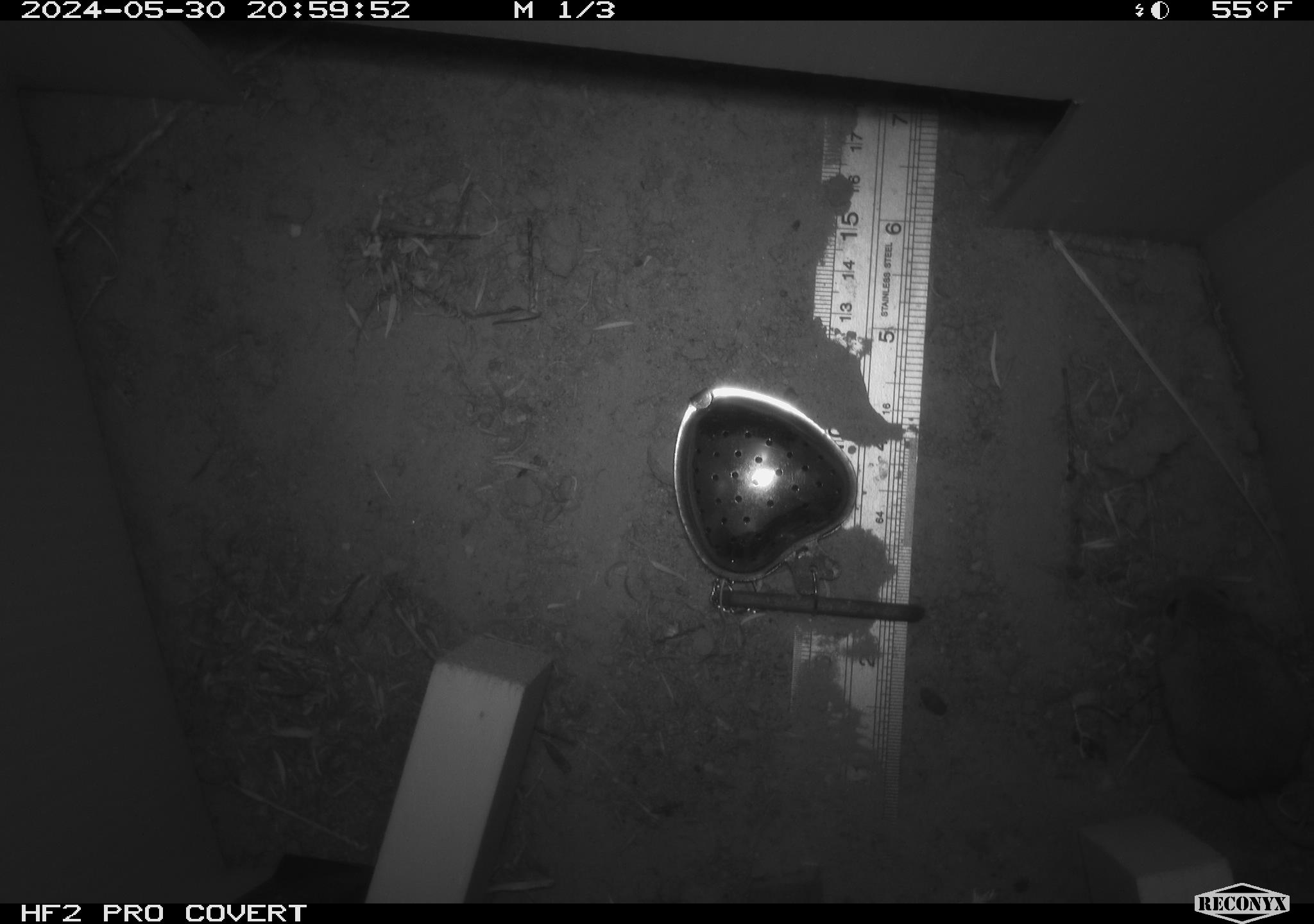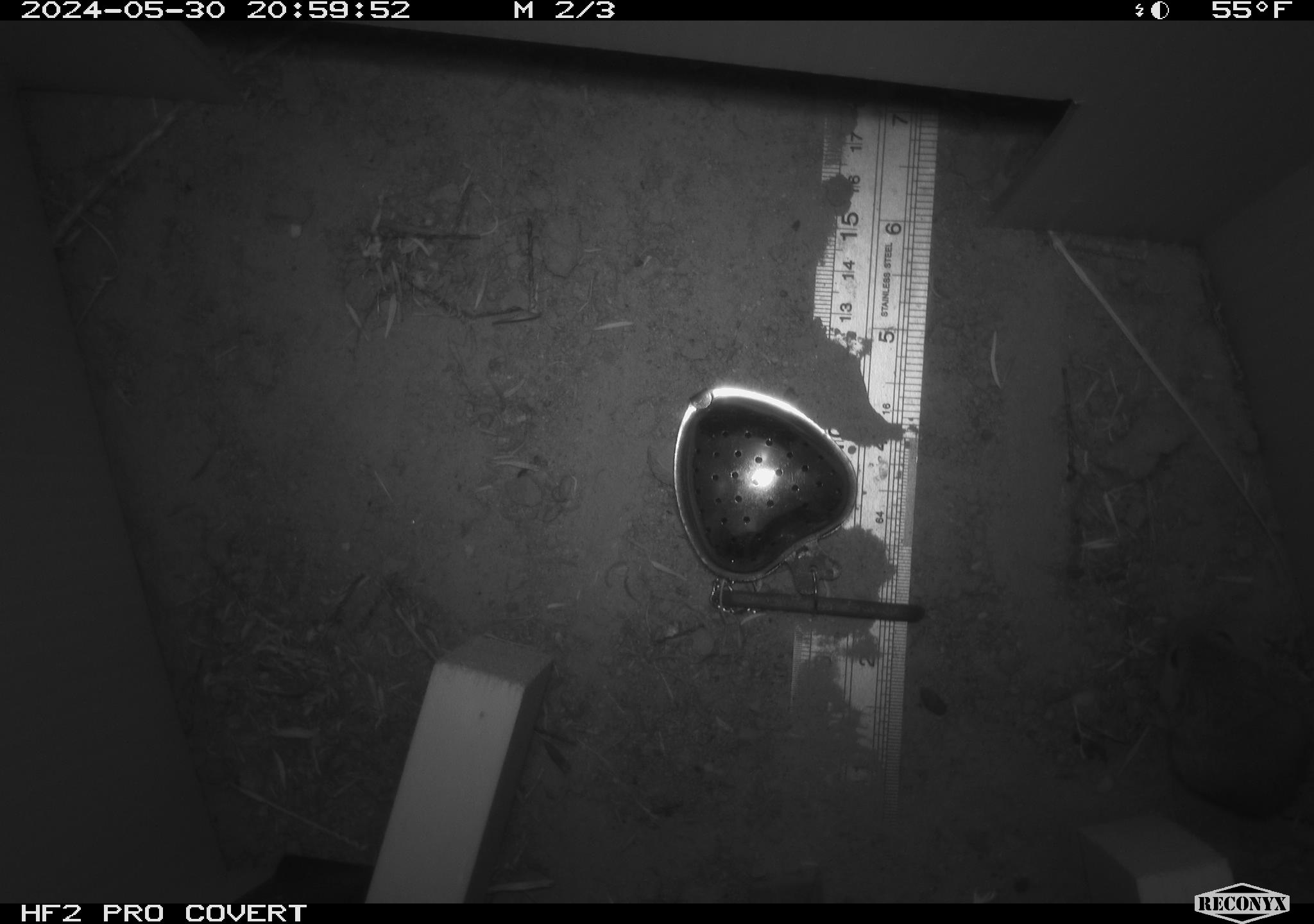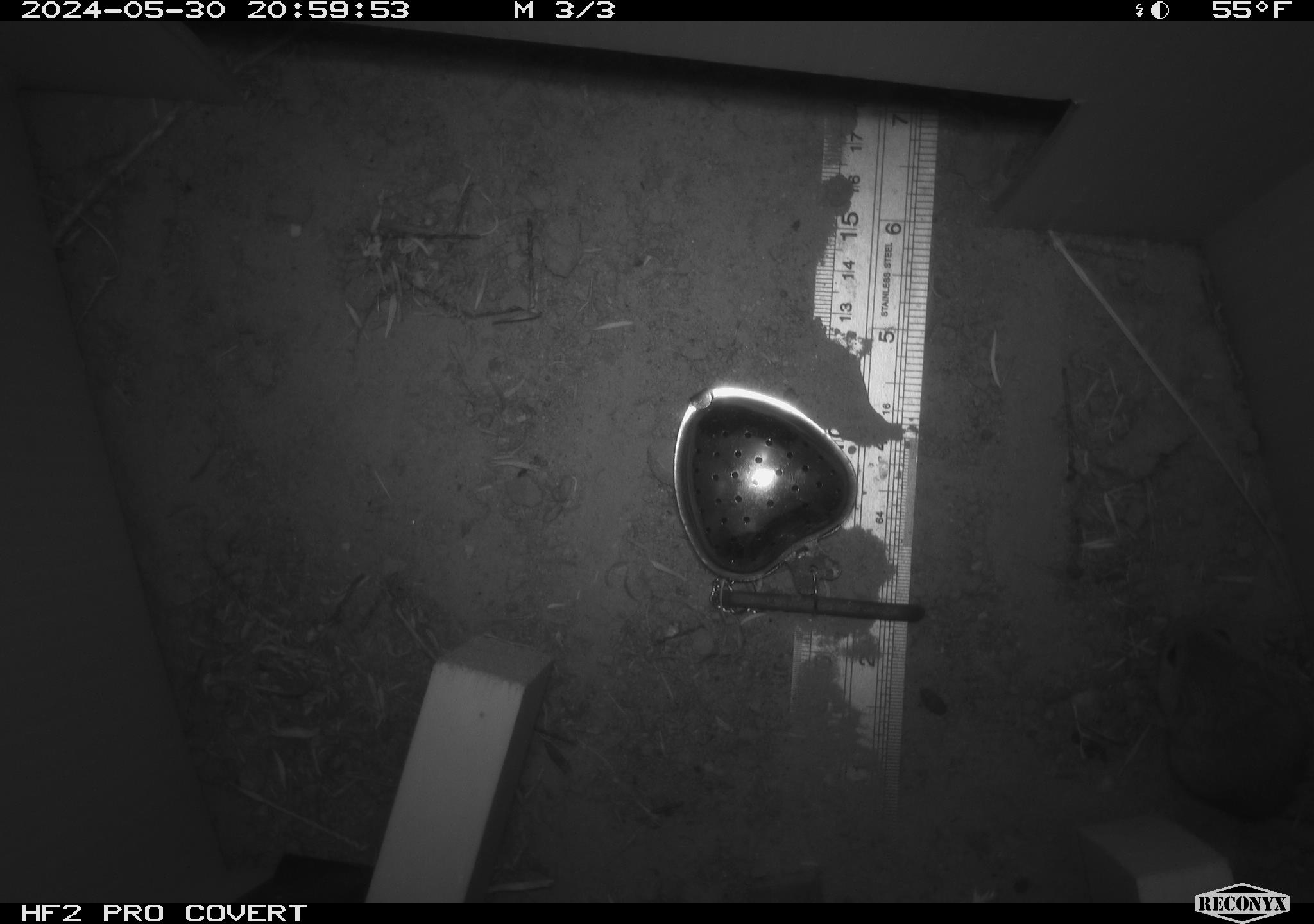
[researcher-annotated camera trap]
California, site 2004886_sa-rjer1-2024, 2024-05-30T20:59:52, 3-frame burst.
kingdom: Animalia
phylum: Chordata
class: Mammalia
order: Rodentia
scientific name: Rodentia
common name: mouse species